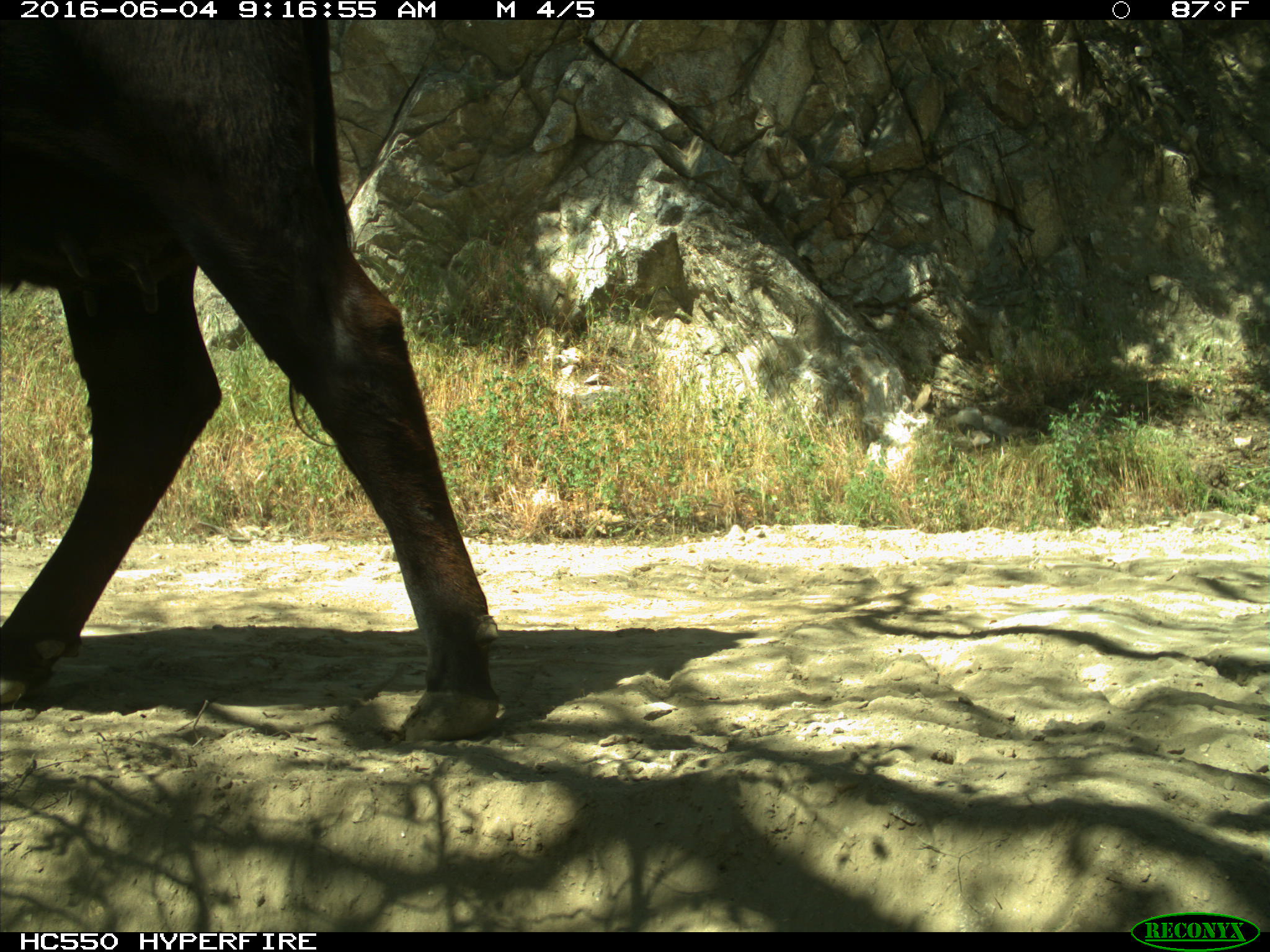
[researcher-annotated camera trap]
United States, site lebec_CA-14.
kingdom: Animalia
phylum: Chordata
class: Mammalia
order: Artiodactyla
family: Bovidae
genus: Bos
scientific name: Bos taurus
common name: domestic cow